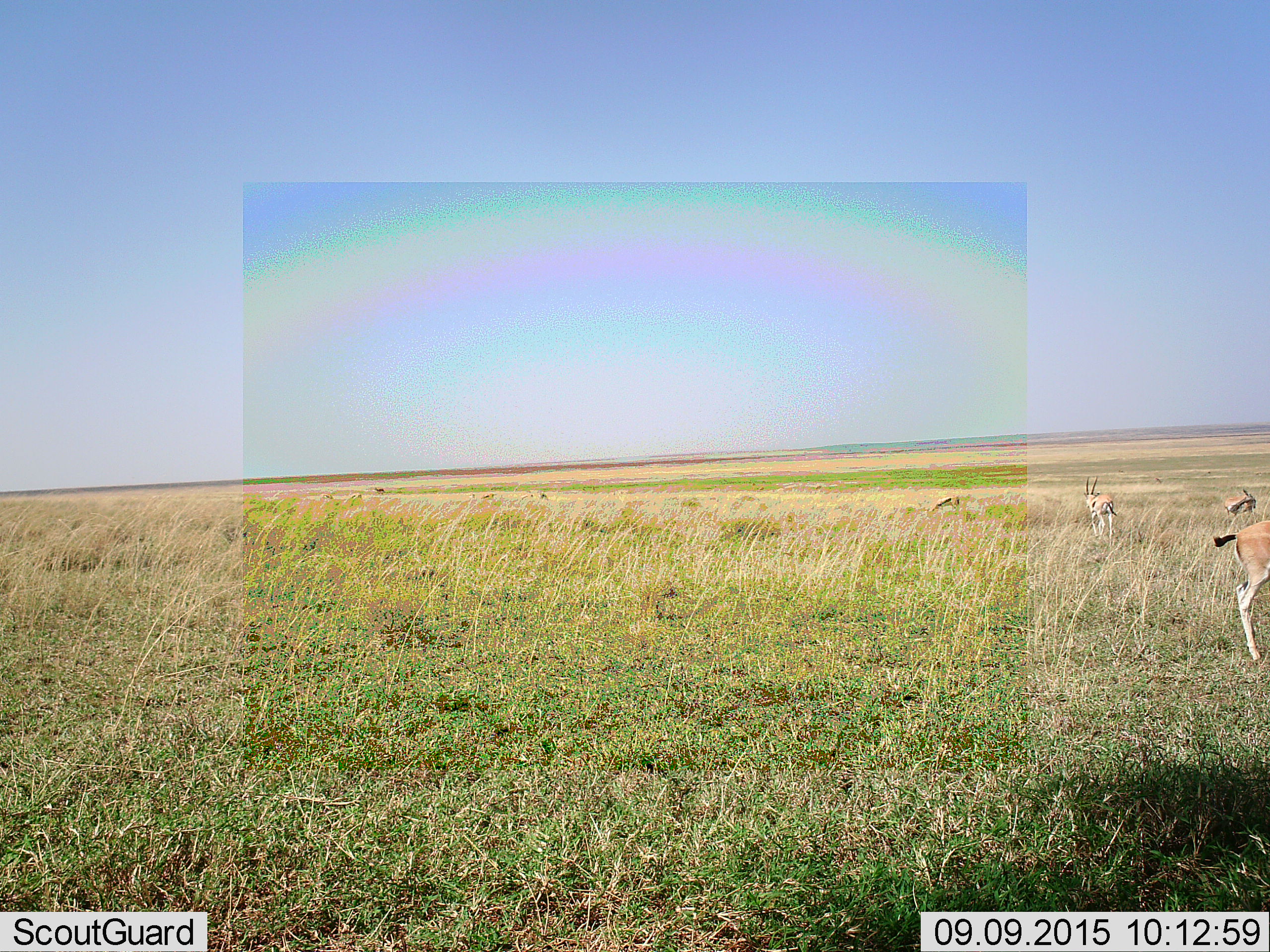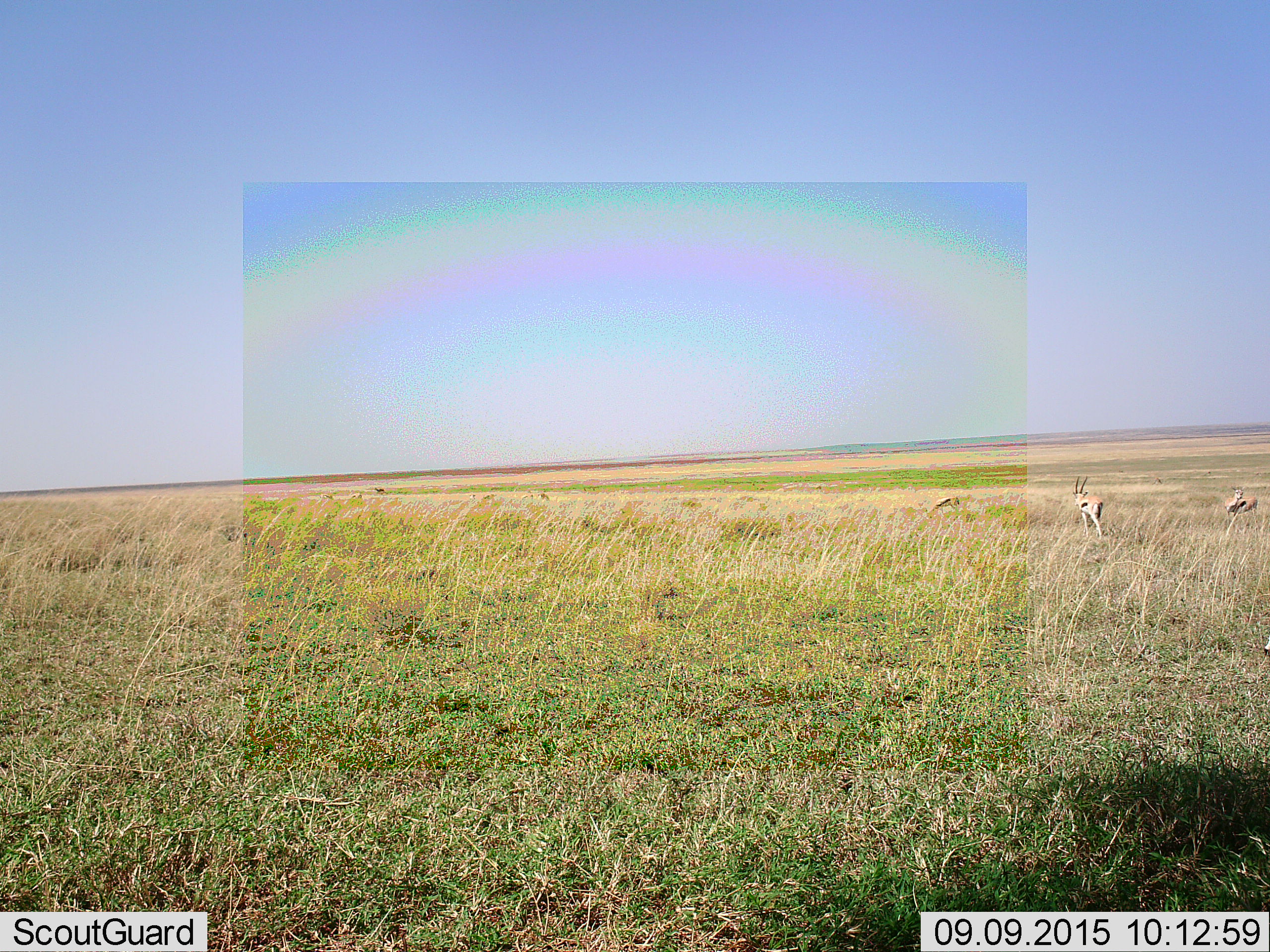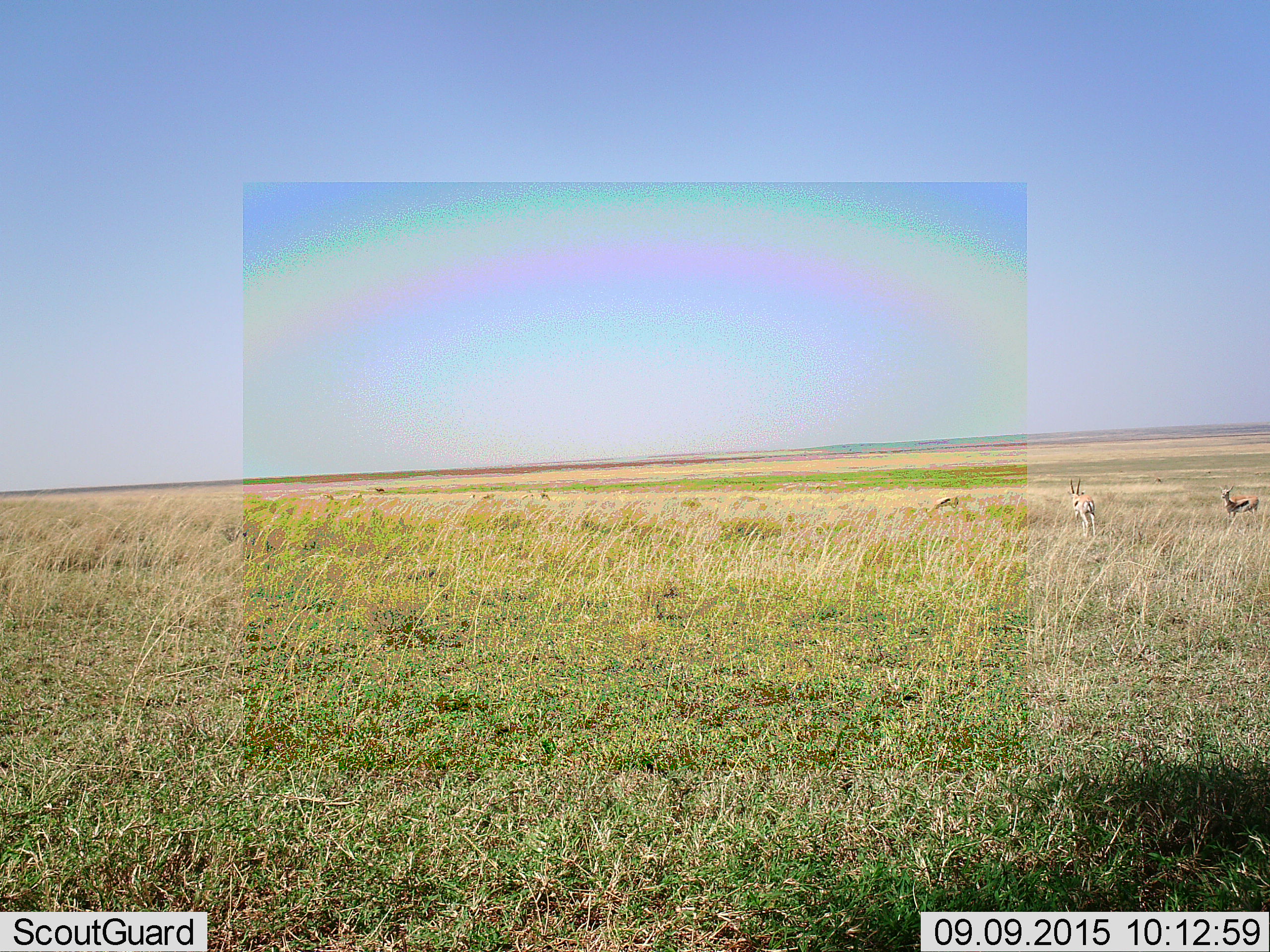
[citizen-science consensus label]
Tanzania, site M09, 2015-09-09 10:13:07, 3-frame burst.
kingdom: Animalia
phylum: Chordata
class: Mammalia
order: Artiodactyla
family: Bovidae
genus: Eudorcas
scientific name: Eudorcas thomsonii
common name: thomson's gazelle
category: gazellethomsons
Gazellethomsons (thomson's gazelle) (Eudorcas thomsonii), count 5. Behavior (volunteer vote fractions): standing 43%, resting 0%, moving 100%, interacting 0%. Young present (vote fraction): 0%. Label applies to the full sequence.